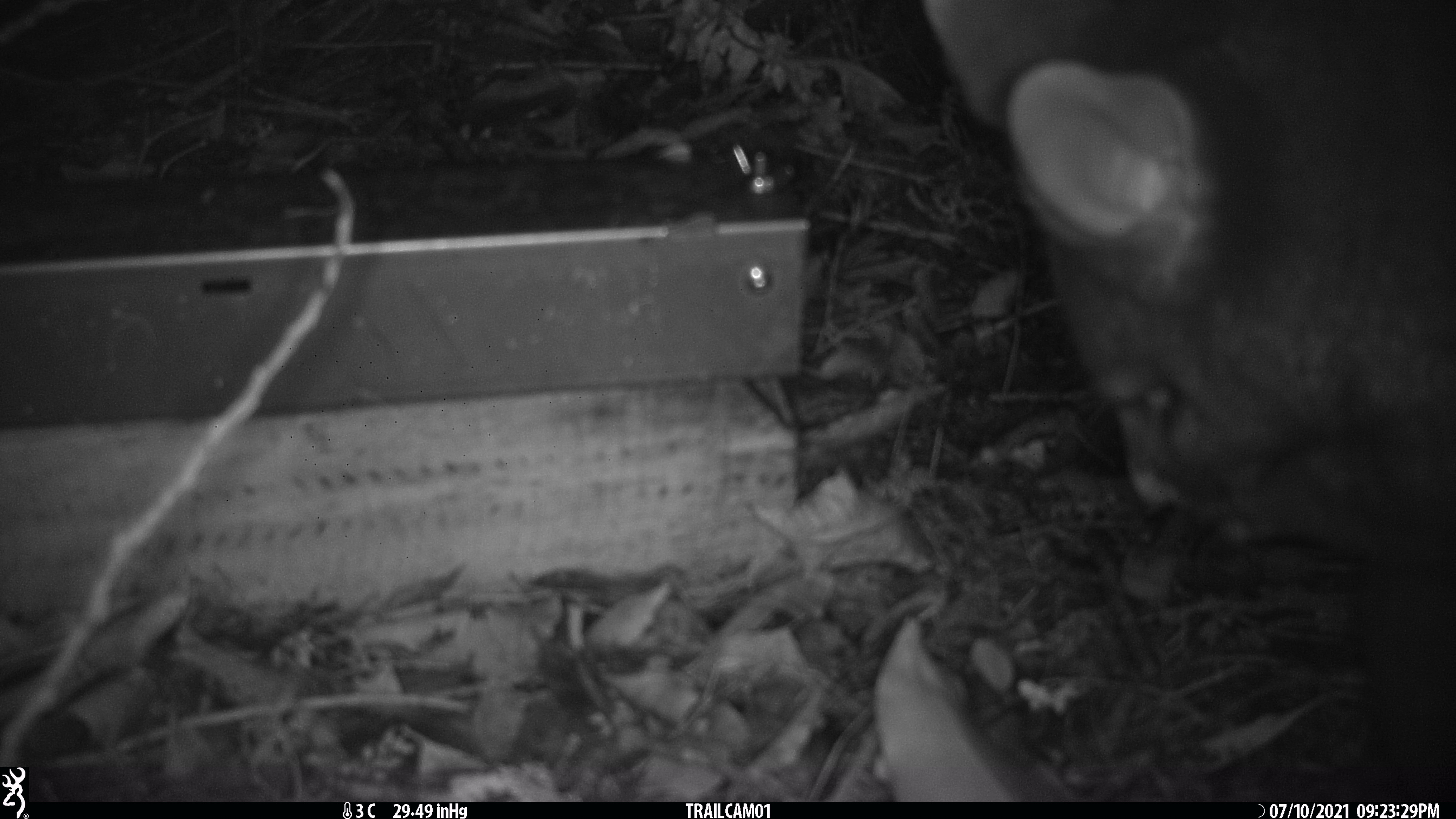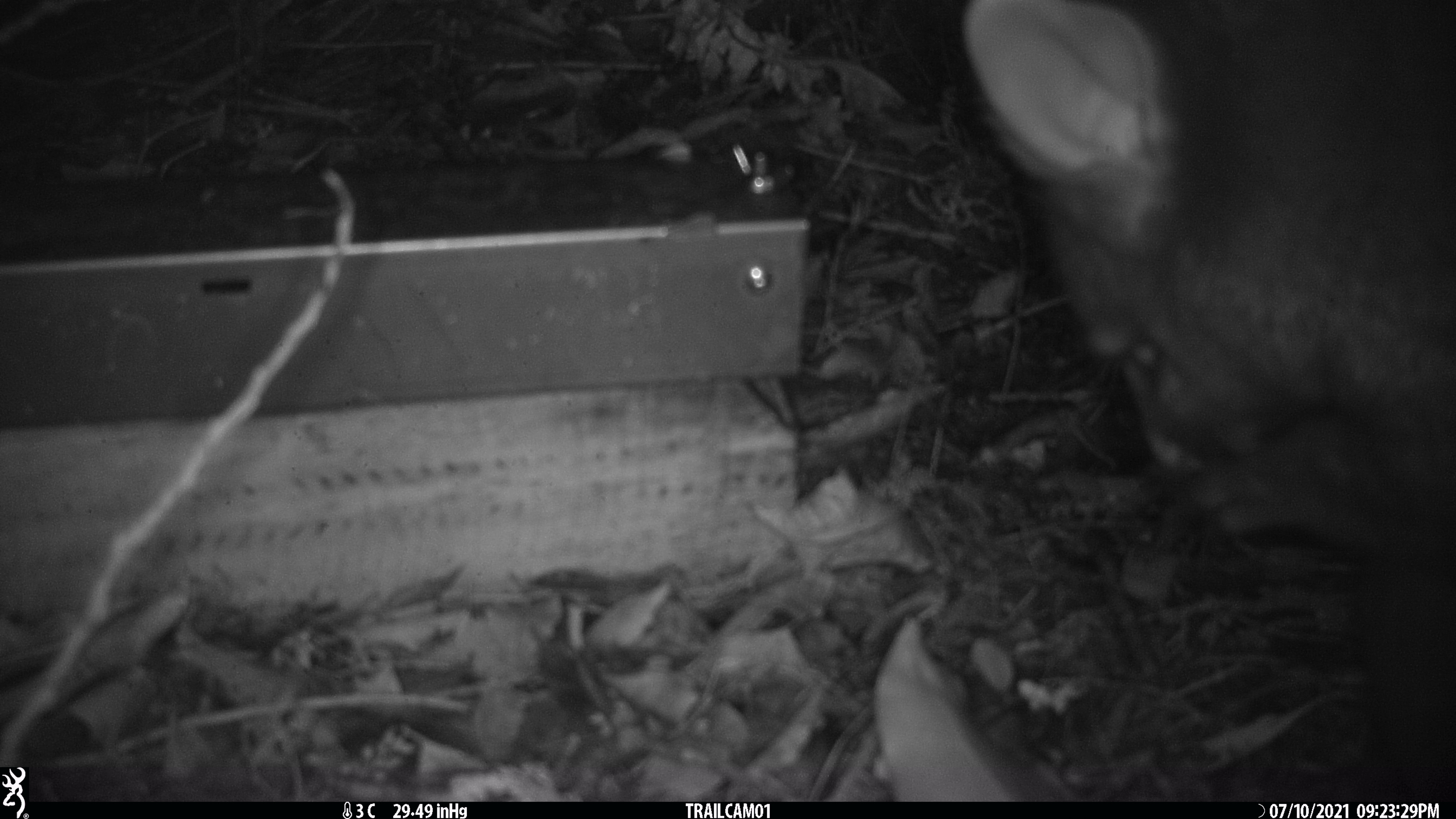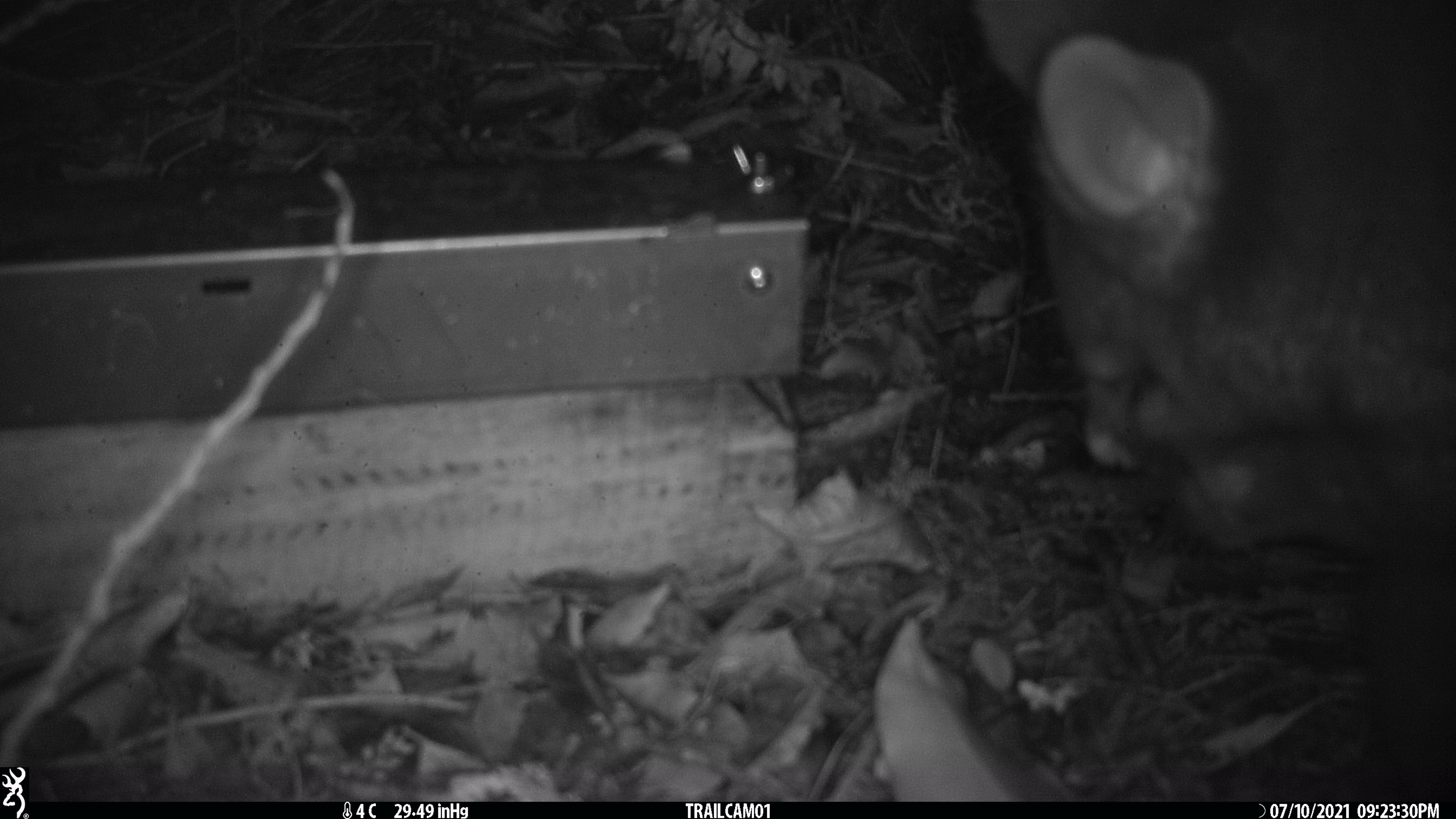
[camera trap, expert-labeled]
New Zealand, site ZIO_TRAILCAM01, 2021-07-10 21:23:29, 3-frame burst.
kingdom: Animalia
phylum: Chordata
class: Mammalia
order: Diprotodontia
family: Phalangeridae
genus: Trichosurus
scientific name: Trichosurus vulpecula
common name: common brushtail possum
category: possum